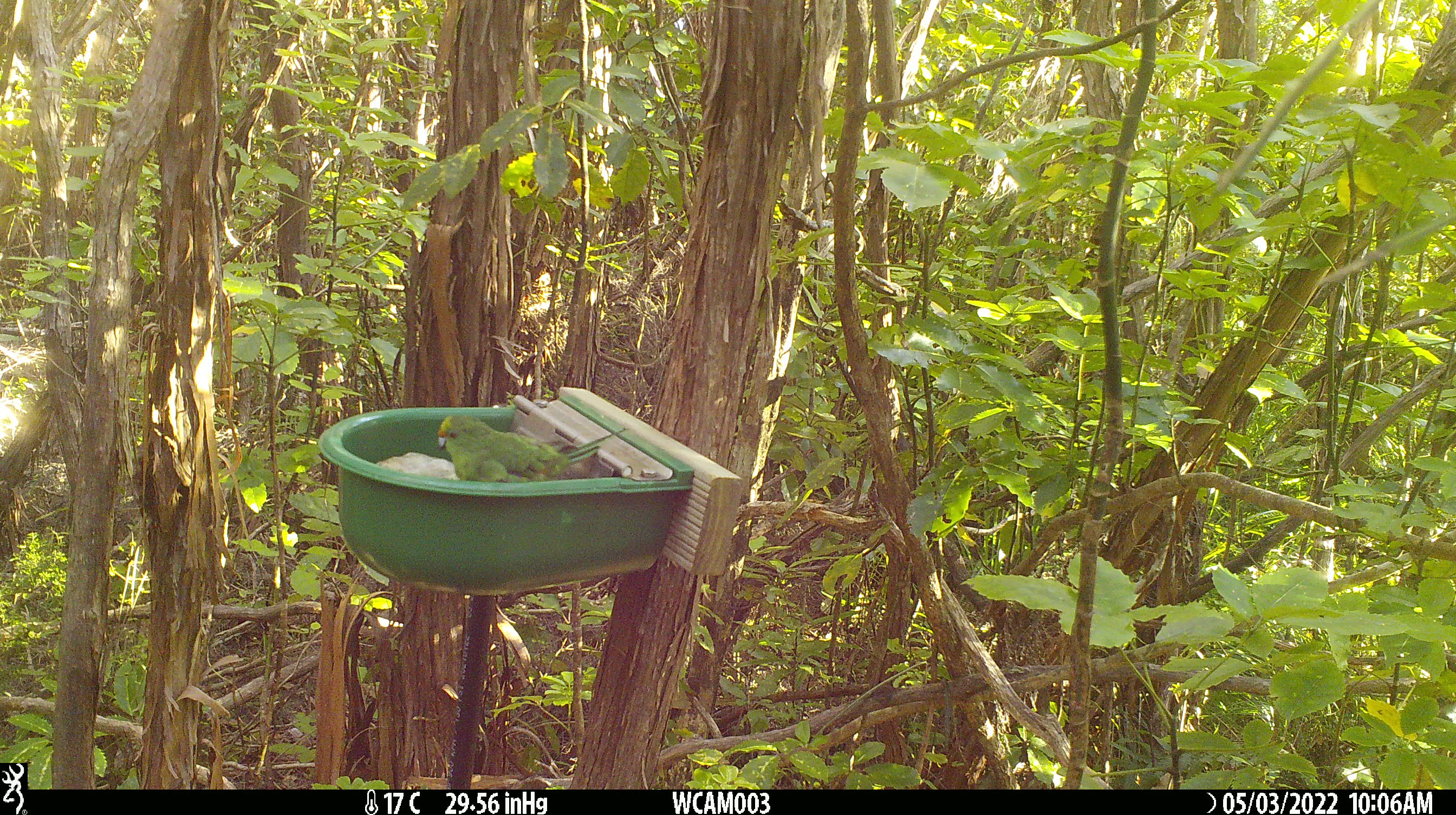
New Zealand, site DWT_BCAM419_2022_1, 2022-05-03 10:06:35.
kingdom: Animalia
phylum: Chordata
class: Aves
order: Psittaciformes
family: Psittaculidae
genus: Cyanoramphus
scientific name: Cyanoramphus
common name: parakeet